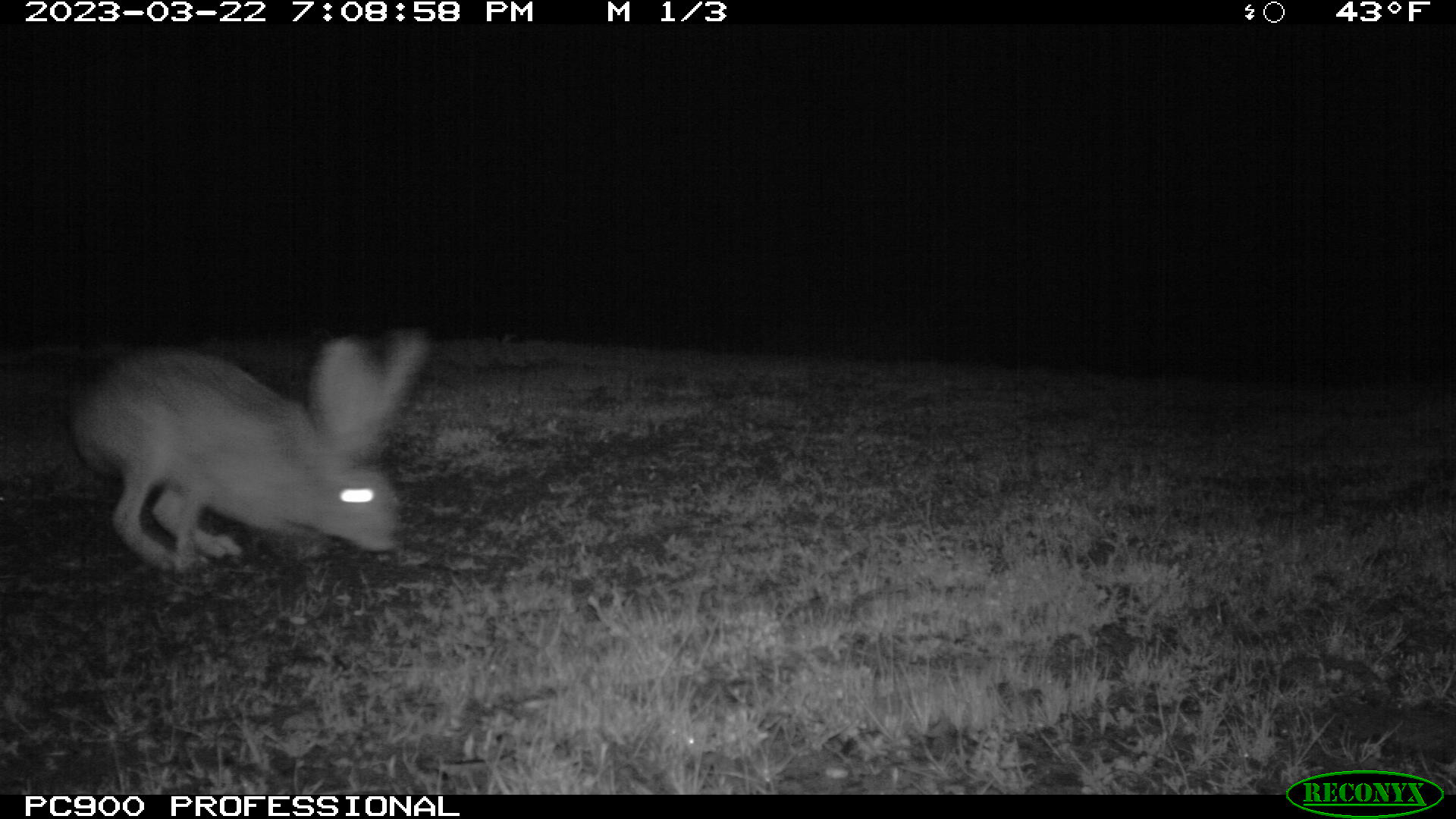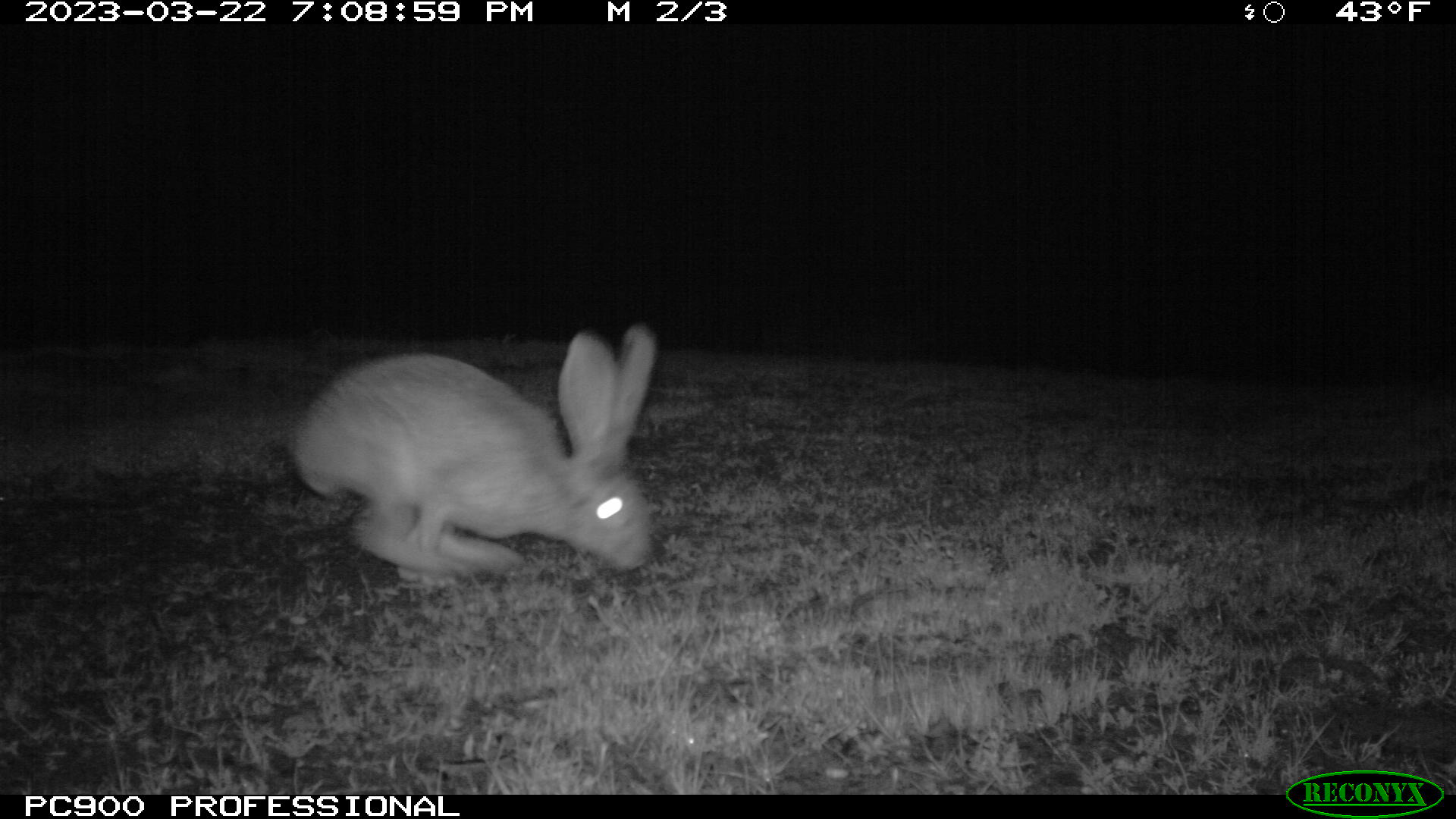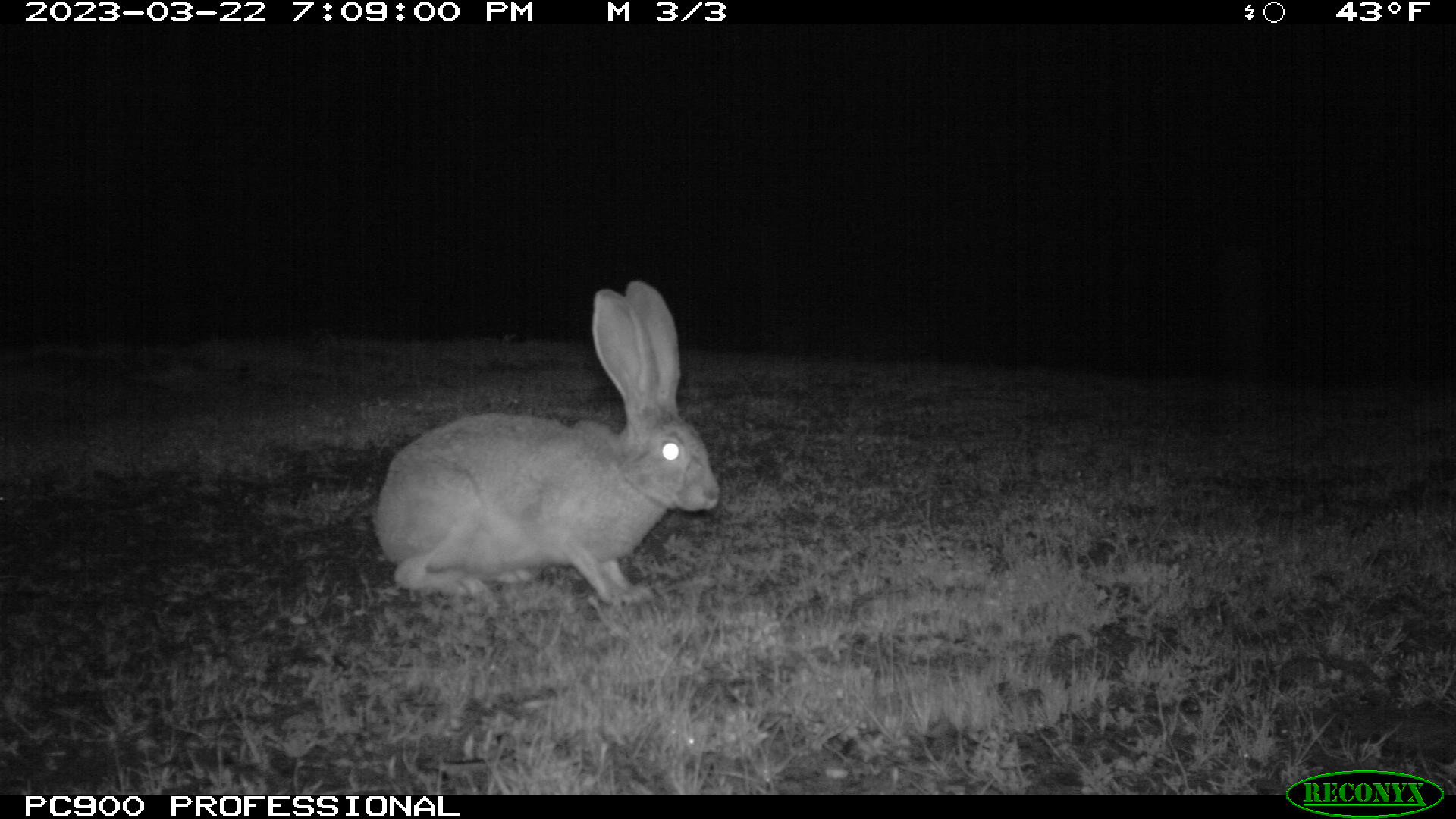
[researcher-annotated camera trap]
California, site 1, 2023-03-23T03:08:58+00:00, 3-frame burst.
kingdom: Animalia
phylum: Chordata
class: Mammalia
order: Lagomorpha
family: Leporidae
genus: Lepus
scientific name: Lepus californicus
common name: black-tailed jackrabbit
Black-tailed jackrabbit (Lepus californicus).